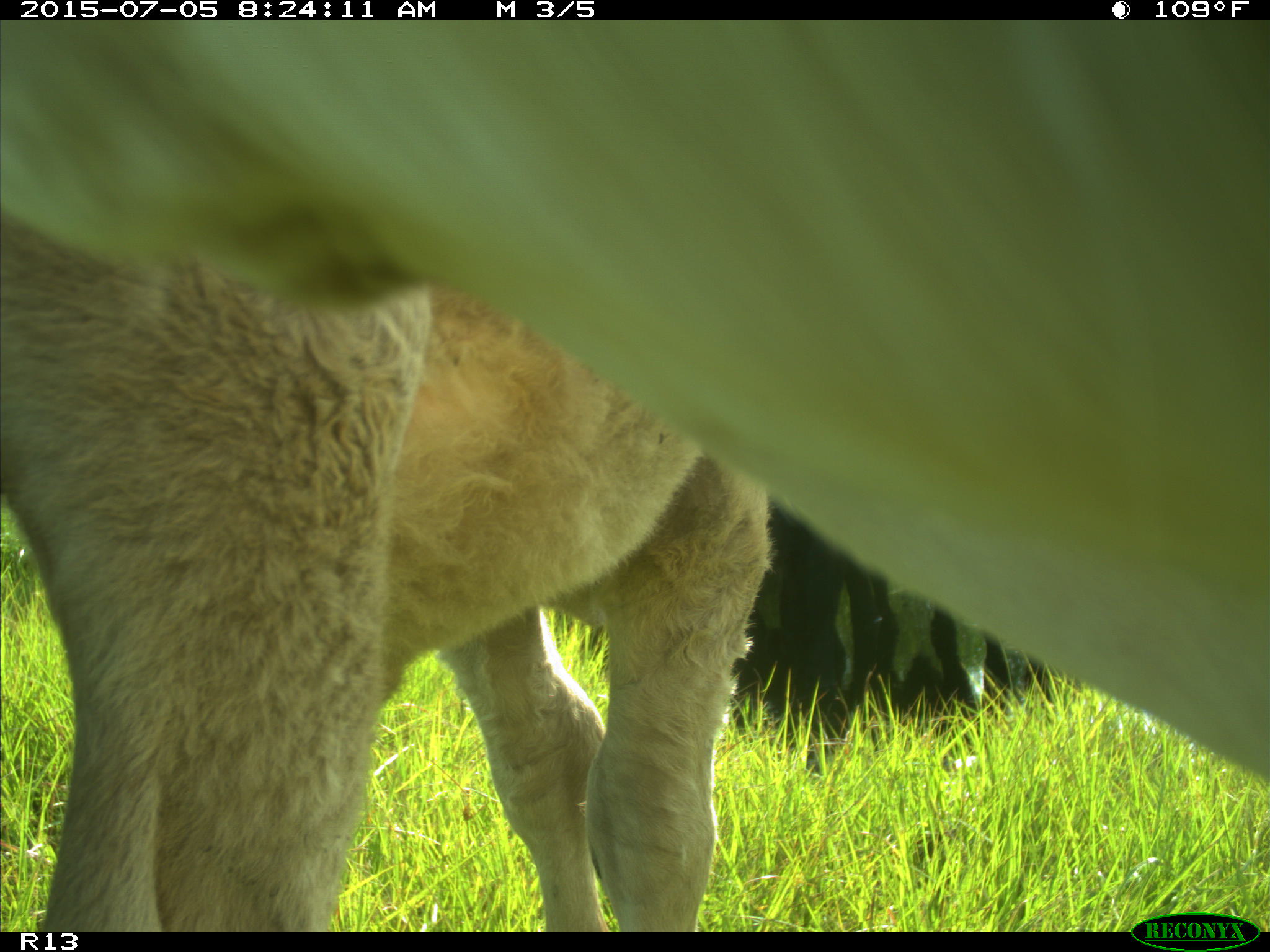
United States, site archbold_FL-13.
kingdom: Animalia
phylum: Chordata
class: Mammalia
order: Artiodactyla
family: Bovidae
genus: Bos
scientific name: Bos taurus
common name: domestic cow